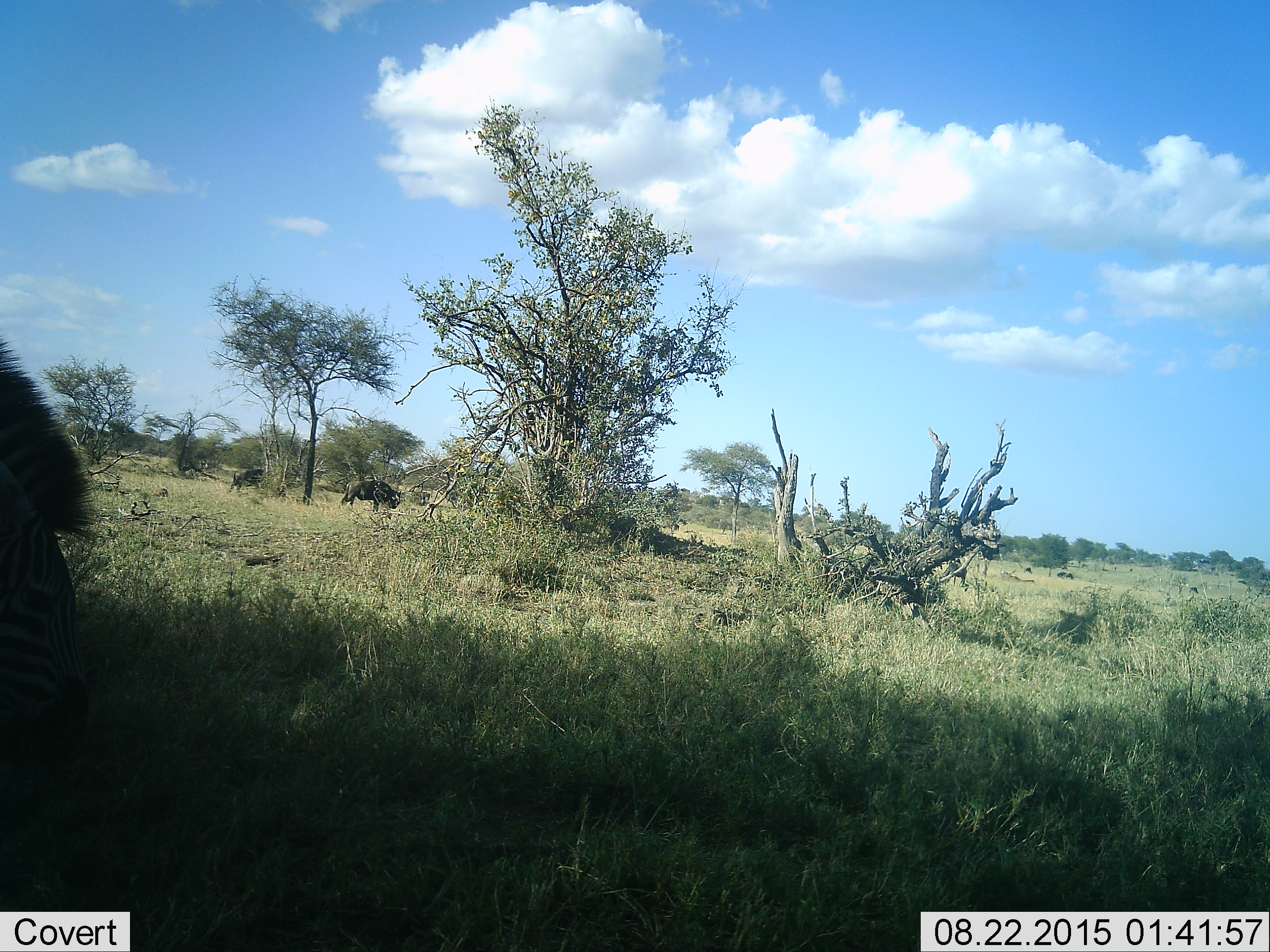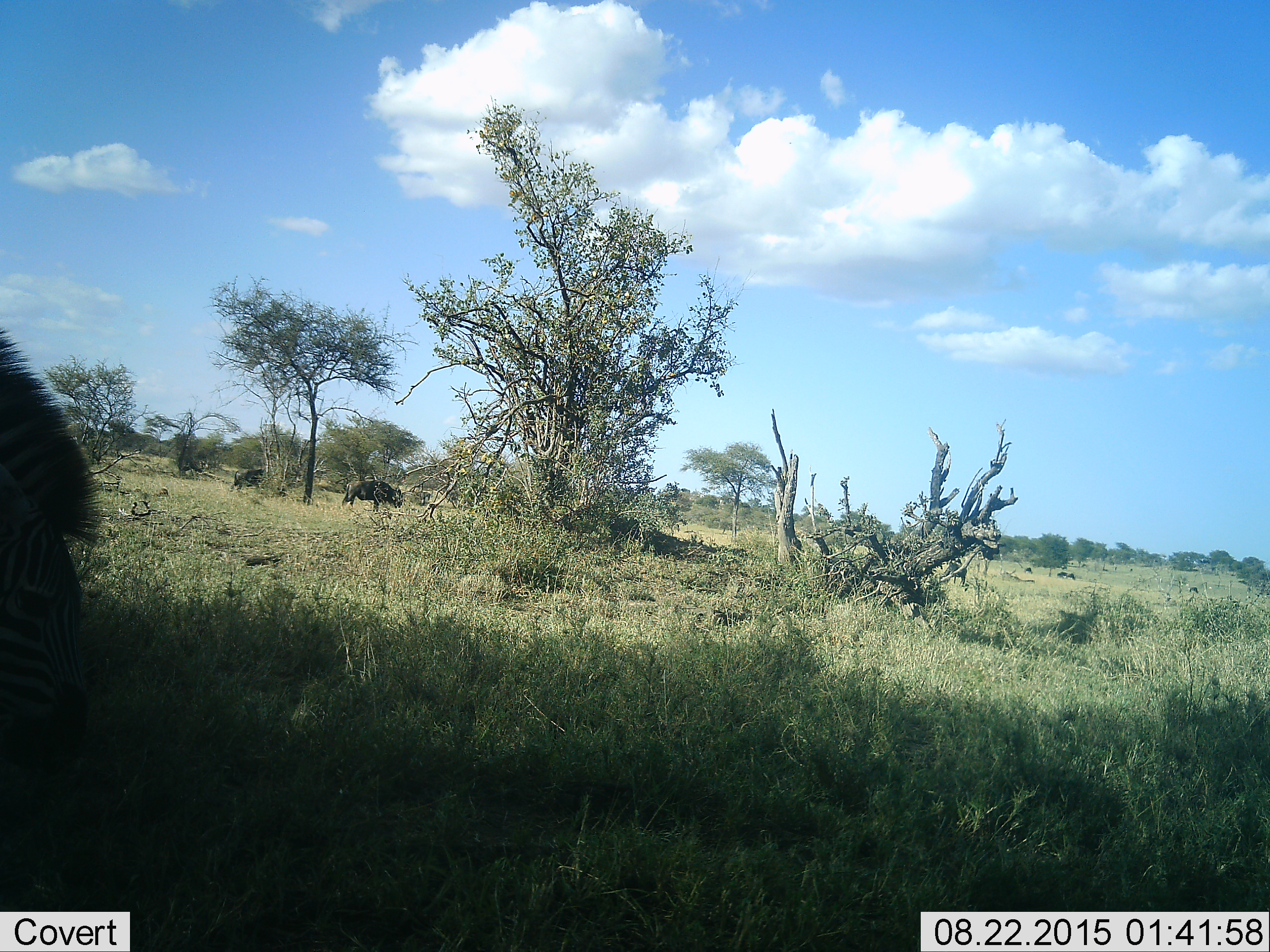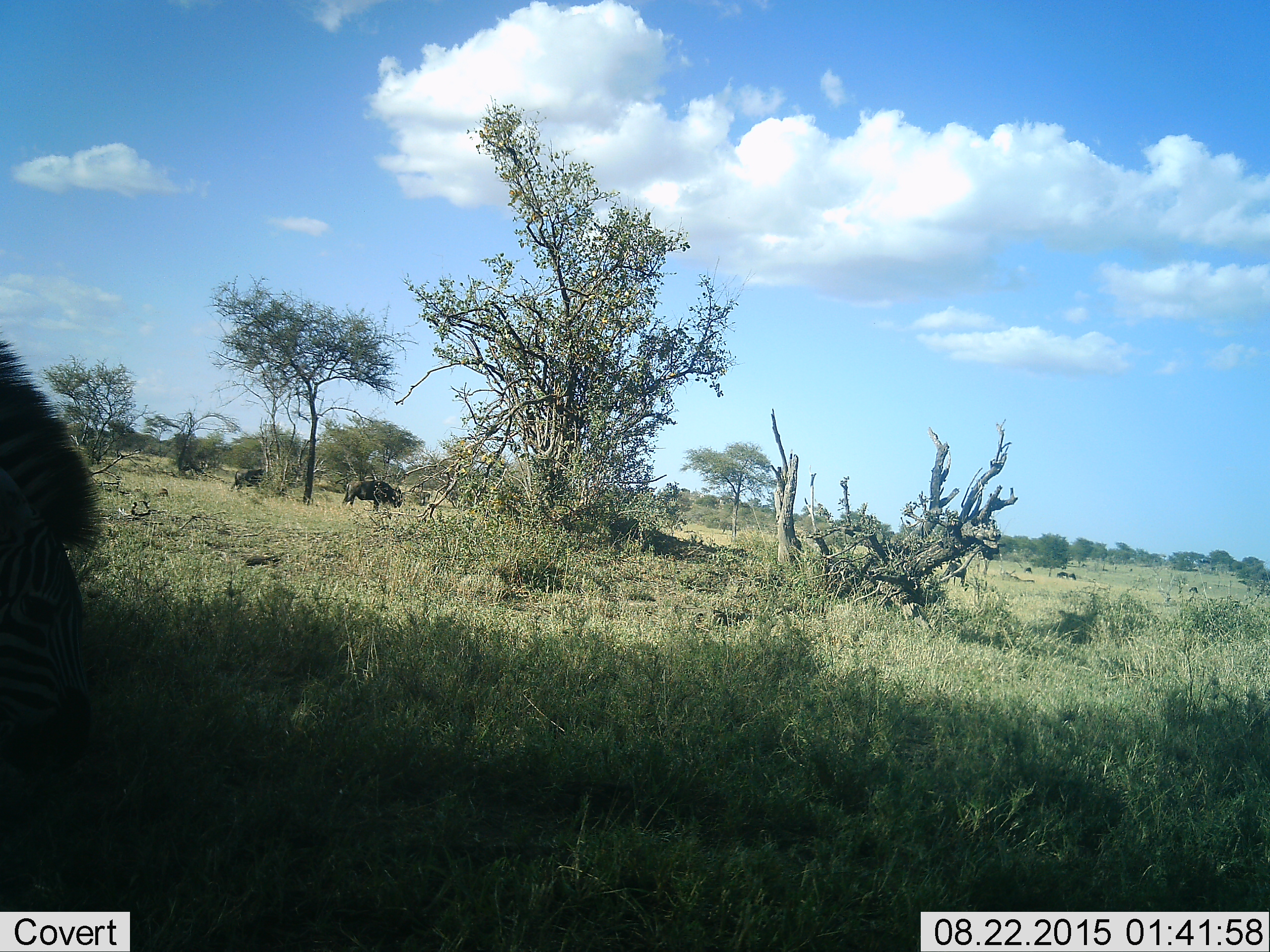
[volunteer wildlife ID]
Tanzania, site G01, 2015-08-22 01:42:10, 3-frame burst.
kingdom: Animalia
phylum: Chordata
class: Mammalia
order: Perissodactyla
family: Equidae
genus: Equus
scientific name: Equus quagga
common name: plains zebra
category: zebra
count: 1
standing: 36%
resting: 0%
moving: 18%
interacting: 0%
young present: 0%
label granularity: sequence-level